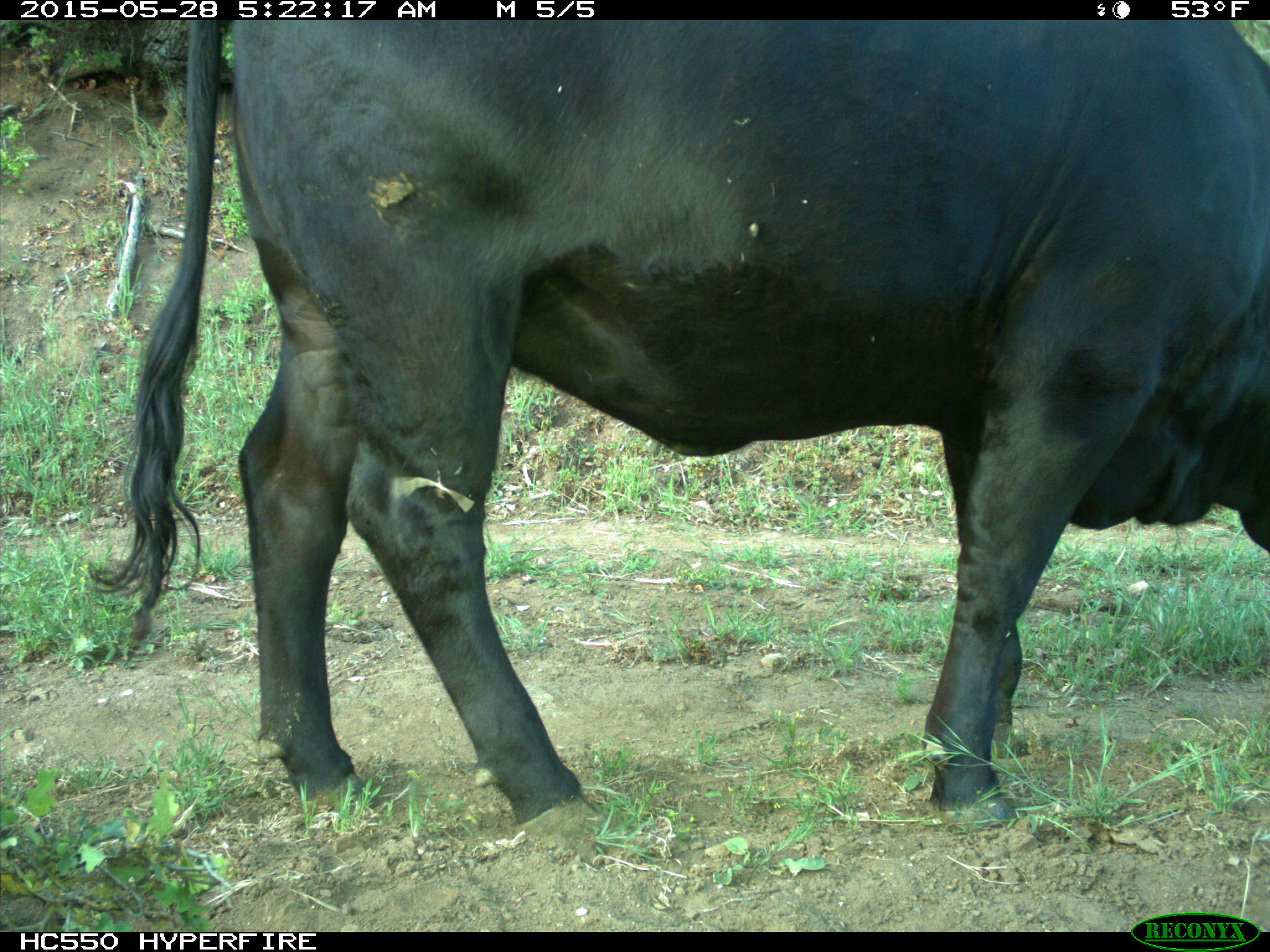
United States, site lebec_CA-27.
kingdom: Animalia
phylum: Chordata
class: Mammalia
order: Artiodactyla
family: Bovidae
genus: Bos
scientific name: Bos taurus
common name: domestic cow